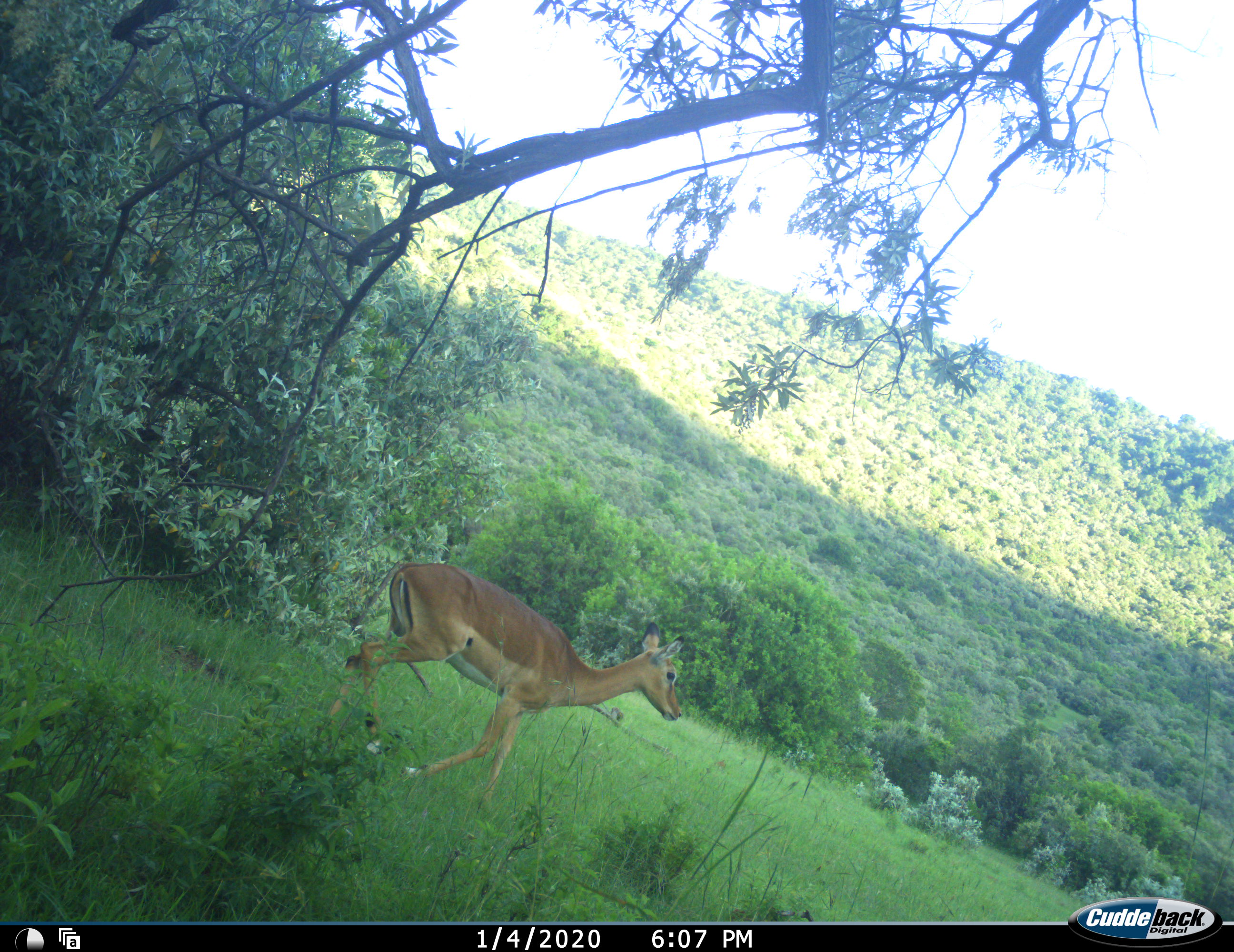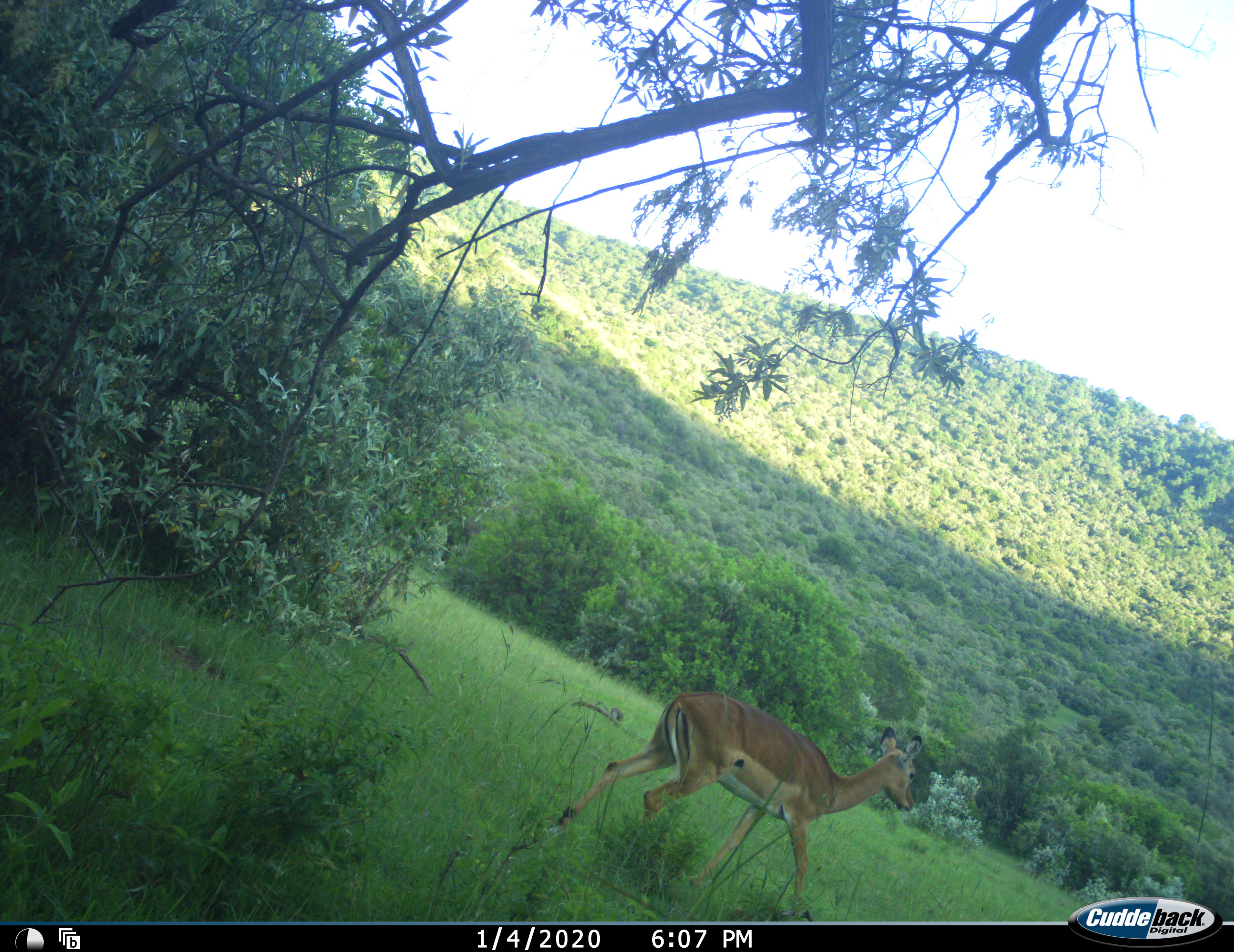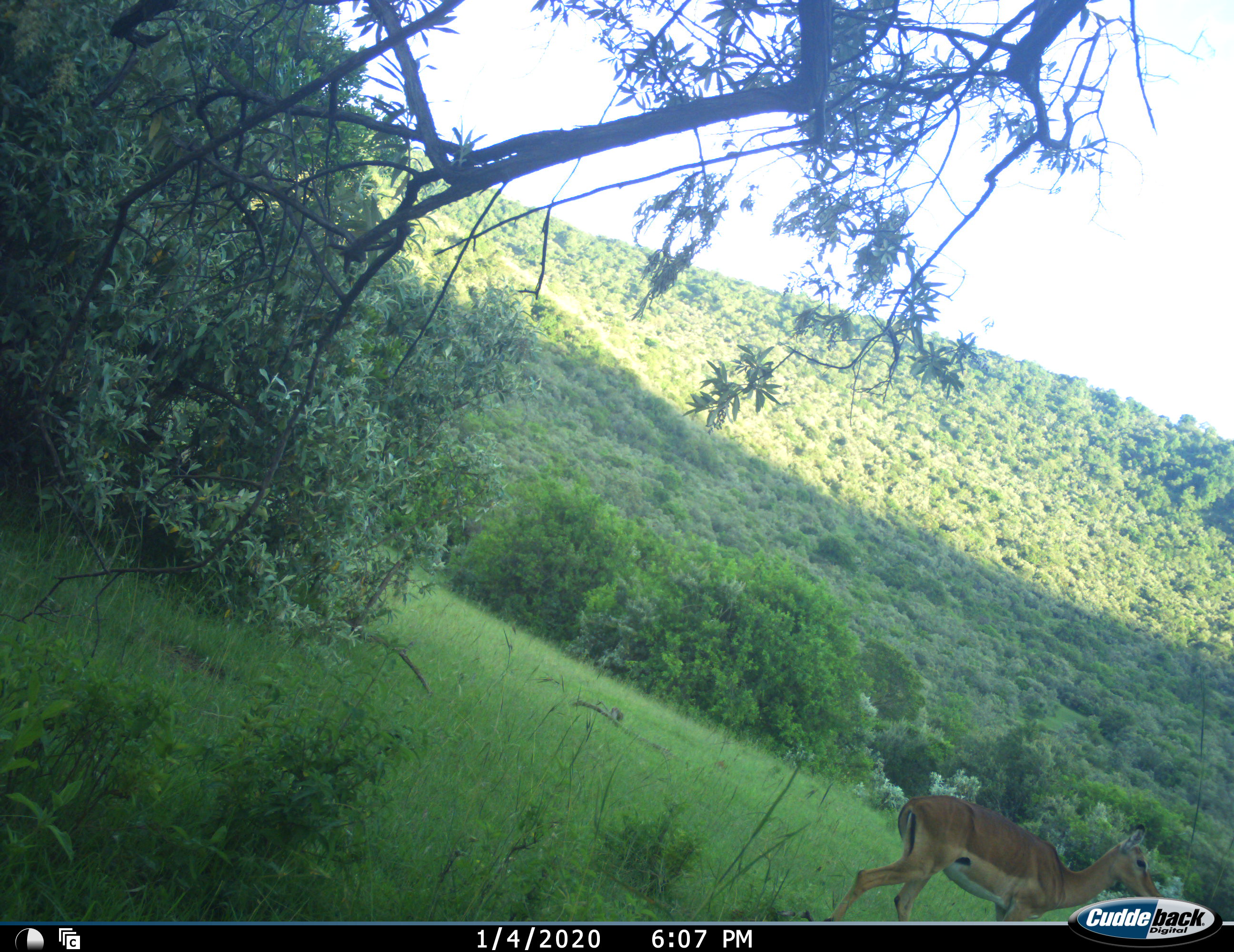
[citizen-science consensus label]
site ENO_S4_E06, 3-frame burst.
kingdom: Animalia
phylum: Chordata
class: Mammalia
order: Artiodactyla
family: Bovidae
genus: Aepyceros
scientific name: Aepyceros melampus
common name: impala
Impala (Aepyceros melampus), count 1. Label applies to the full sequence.